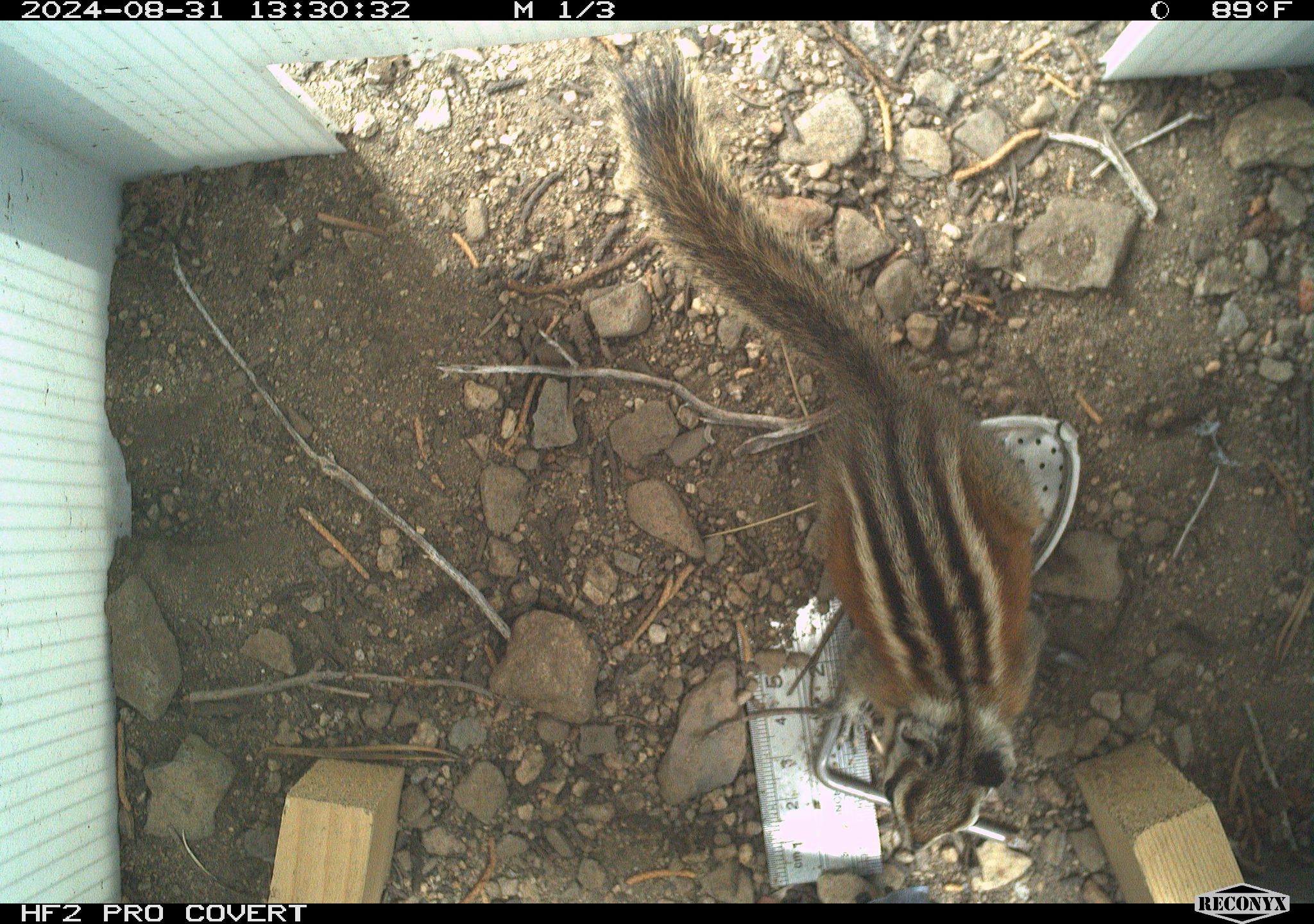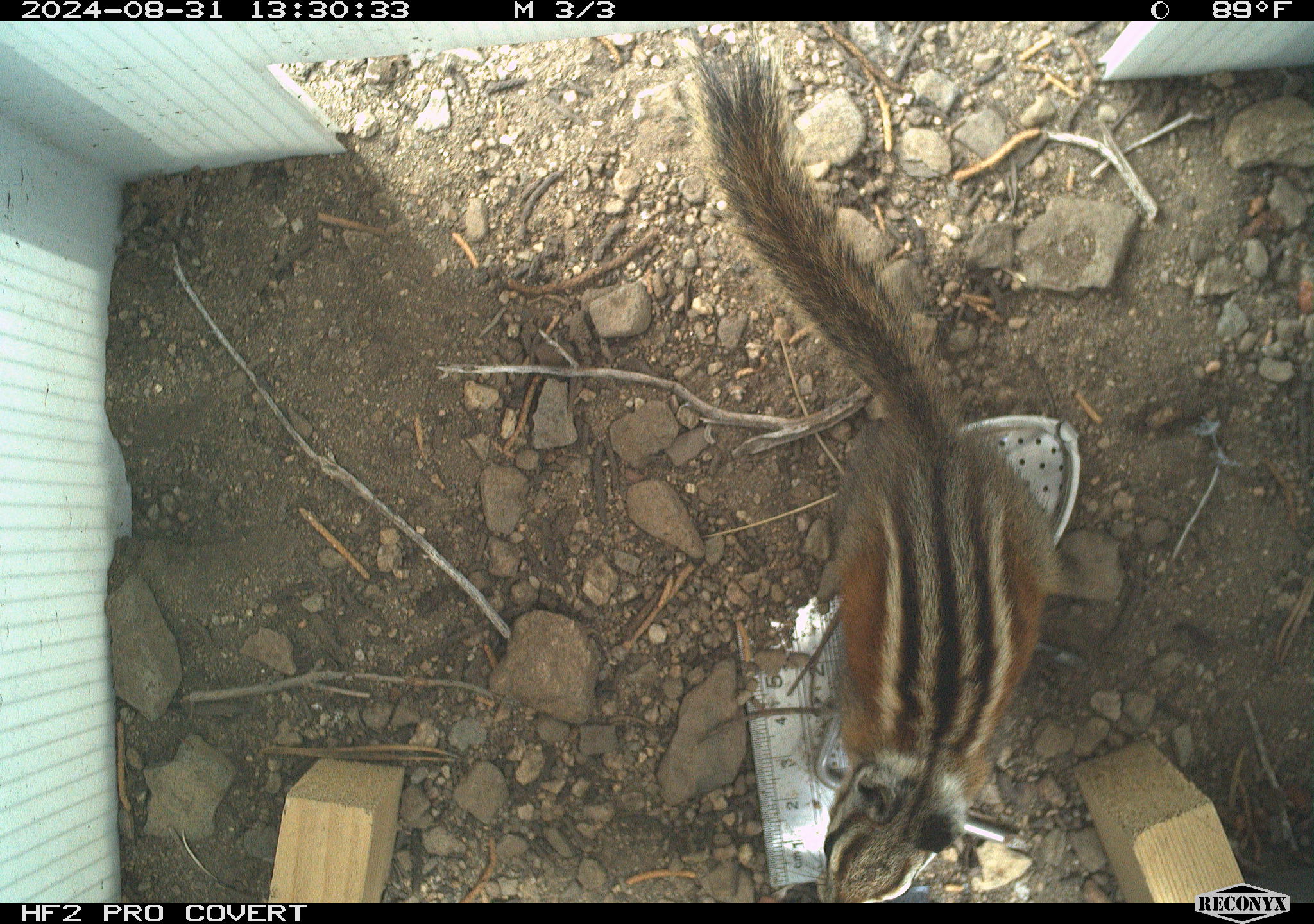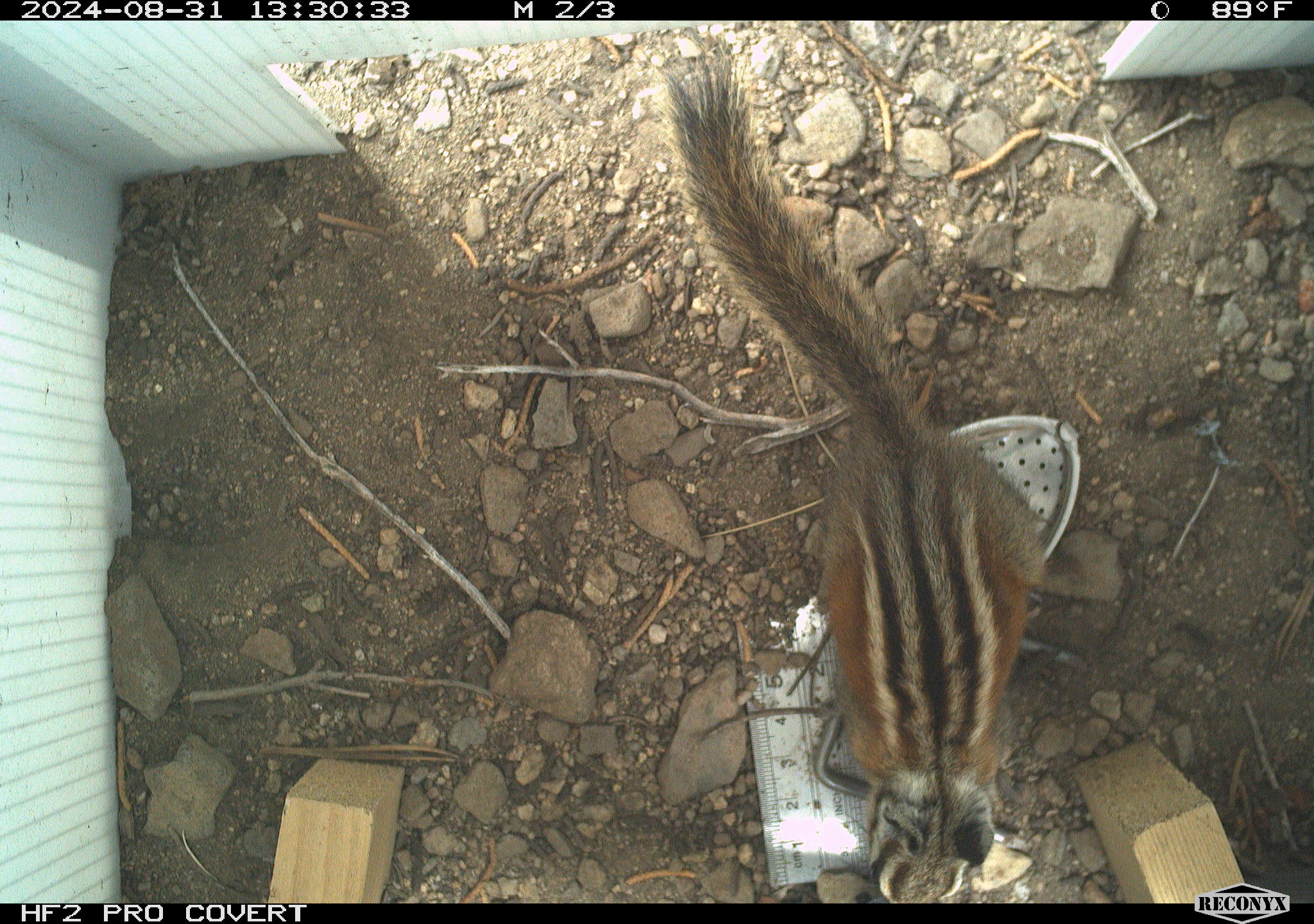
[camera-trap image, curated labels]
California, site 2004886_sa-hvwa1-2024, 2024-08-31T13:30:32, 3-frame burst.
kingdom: Animalia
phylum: Chordata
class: Mammalia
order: Rodentia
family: Sciuridae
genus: Neotamias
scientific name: Neotamias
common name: western chipmunks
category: neotamias species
Neotamias species (western chipmunks) (Neotamias).